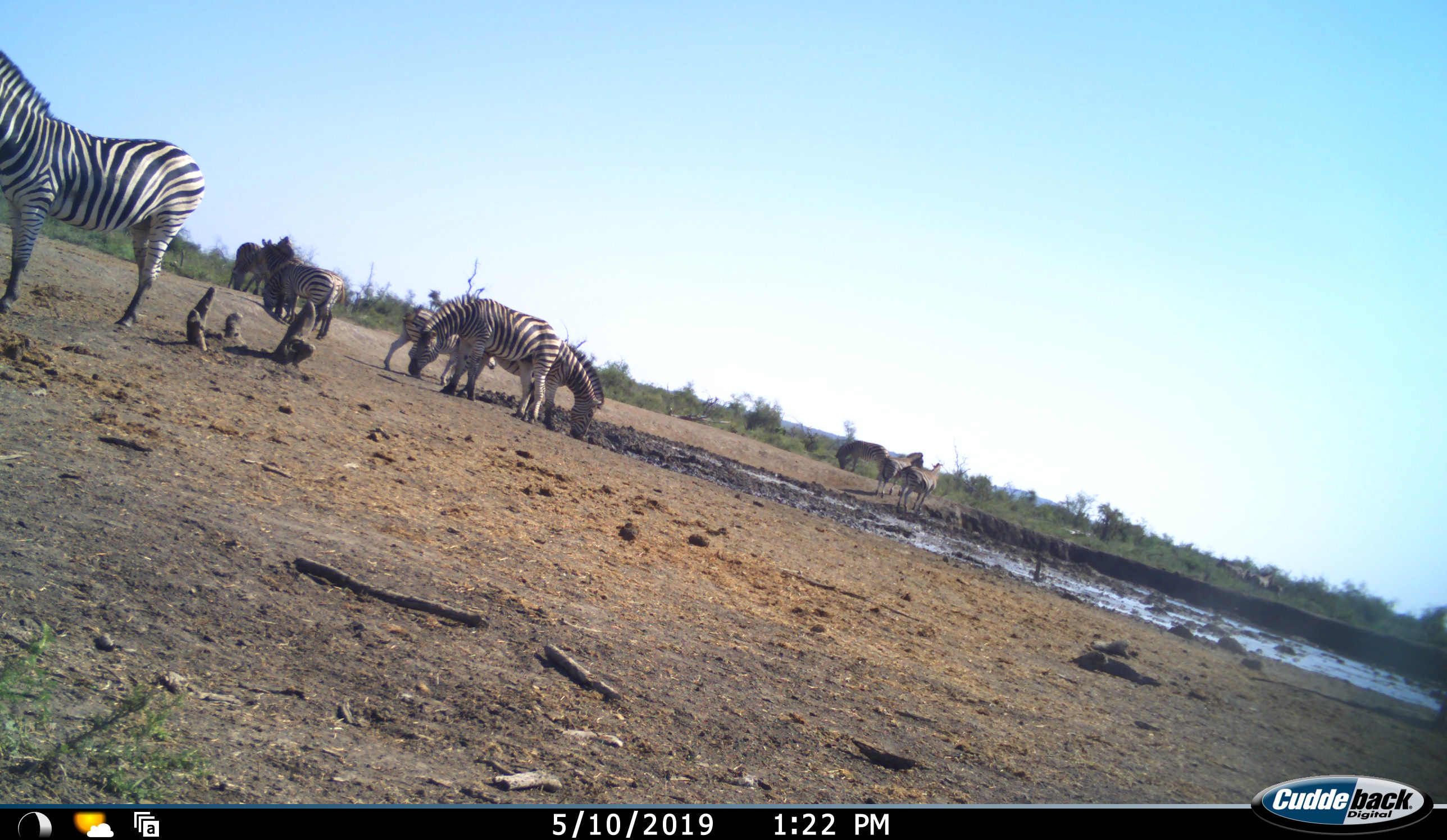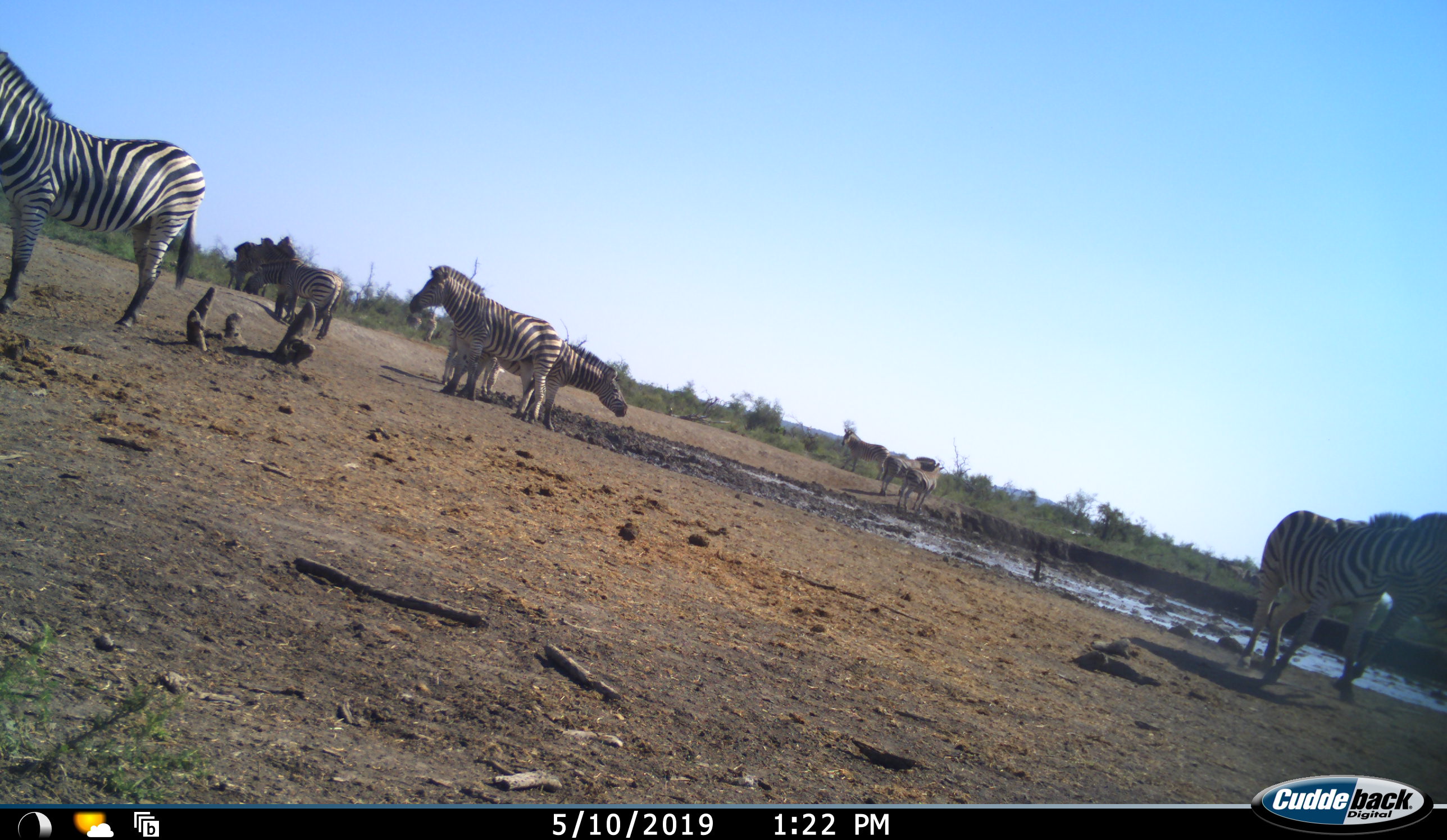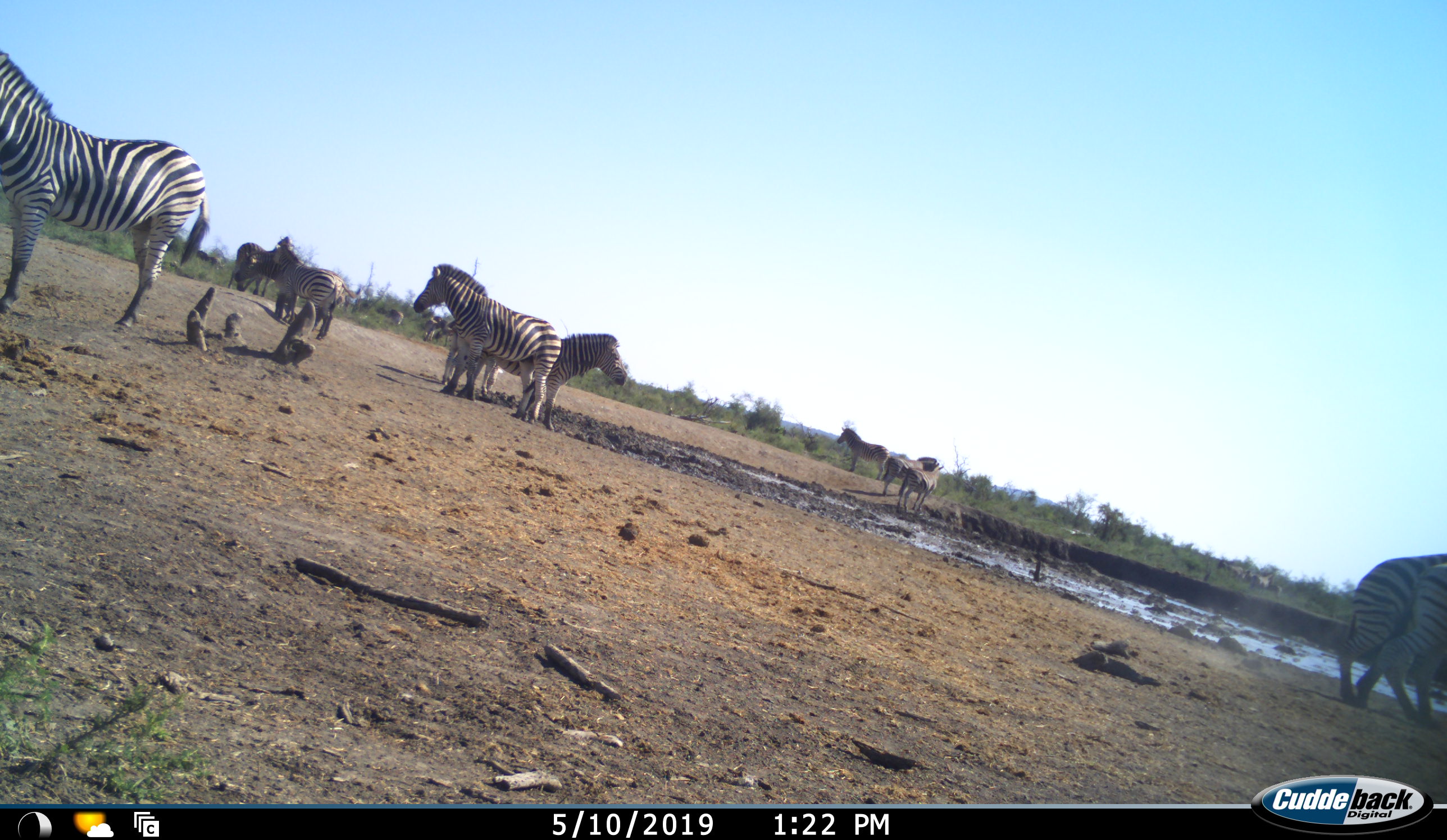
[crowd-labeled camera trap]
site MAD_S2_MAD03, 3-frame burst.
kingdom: Animalia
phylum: Chordata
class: Mammalia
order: Perissodactyla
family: Equidae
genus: Equus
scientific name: Equus quagga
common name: plains zebra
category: zebraplains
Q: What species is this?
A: Zebraplains (plains zebra) (Equus quagga).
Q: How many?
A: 11-50.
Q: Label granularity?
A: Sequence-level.